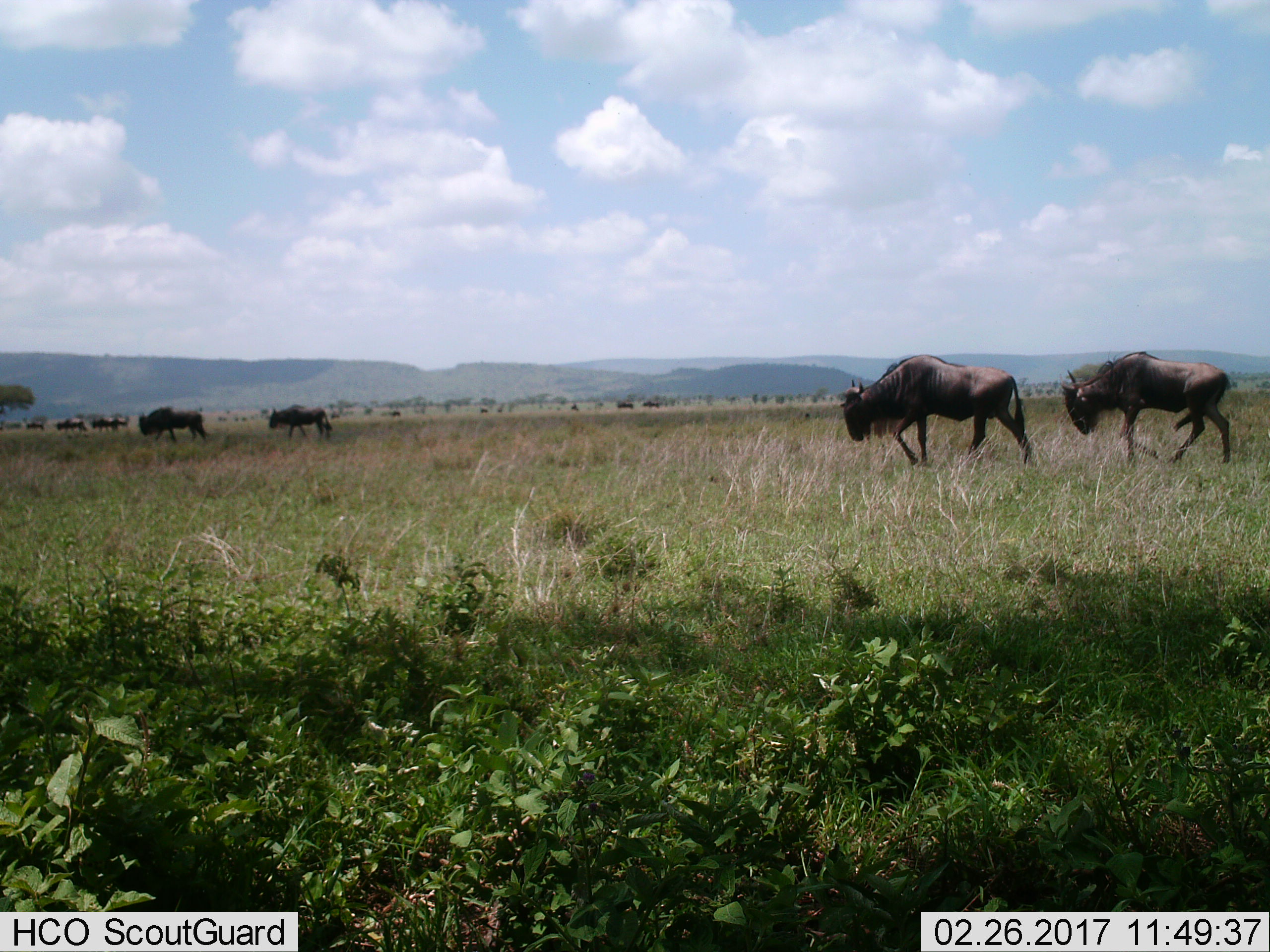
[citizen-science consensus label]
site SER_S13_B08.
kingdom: Animalia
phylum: Chordata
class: Mammalia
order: Artiodactyla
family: Bovidae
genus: Connochaetes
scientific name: Connochaetes taurinus taurinus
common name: blue wildebeest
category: wildebeestblue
Wildebeestblue (blue wildebeest) (Connochaetes taurinus taurinus), count 11-50. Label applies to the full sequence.